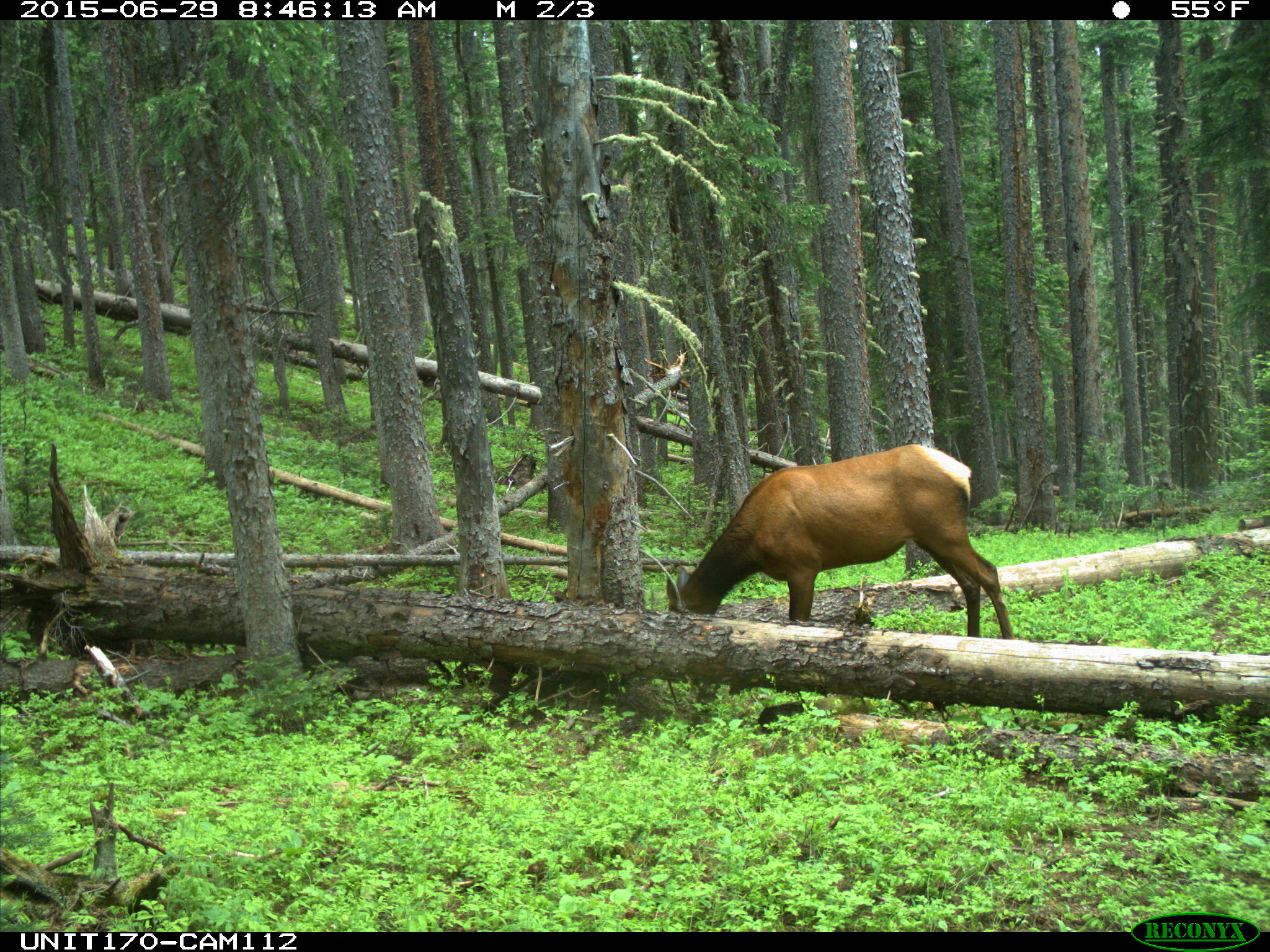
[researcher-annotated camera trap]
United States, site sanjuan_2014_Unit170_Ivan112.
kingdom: Animalia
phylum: Chordata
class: Mammalia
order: Artiodactyla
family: Cervidae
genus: Cervus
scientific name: Cervus elaphus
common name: red deer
Cervus elaphus (red deer).